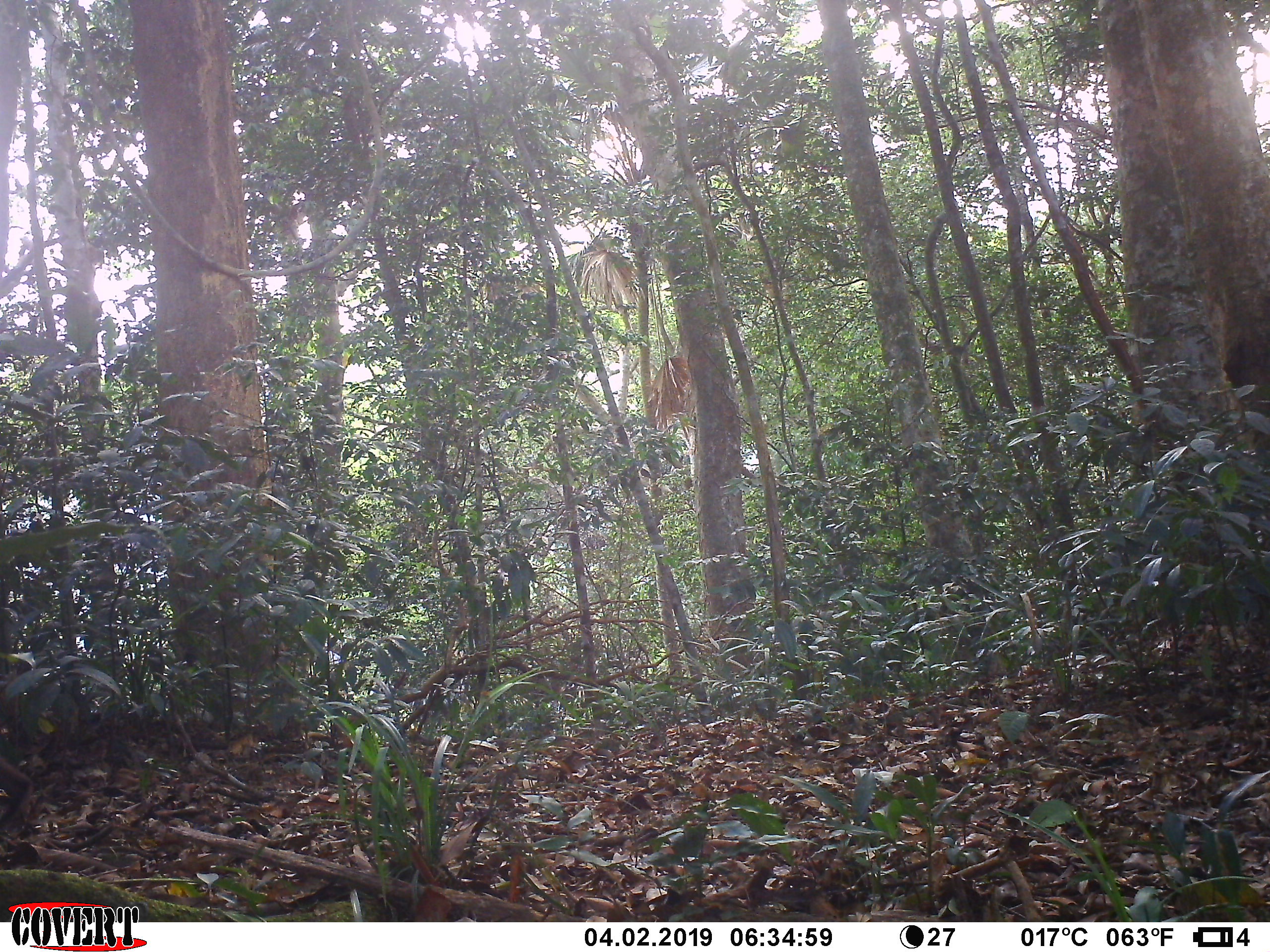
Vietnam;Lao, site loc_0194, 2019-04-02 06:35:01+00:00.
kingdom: Animalia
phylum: Chordata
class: Mammalia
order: Primates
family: Cercopithecidae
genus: Macaca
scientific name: Macaca nemestrina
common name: pig-tailed macaque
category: pig tailed macaque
Pig tailed macaque (pig-tailed macaque) (Macaca nemestrina). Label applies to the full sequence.